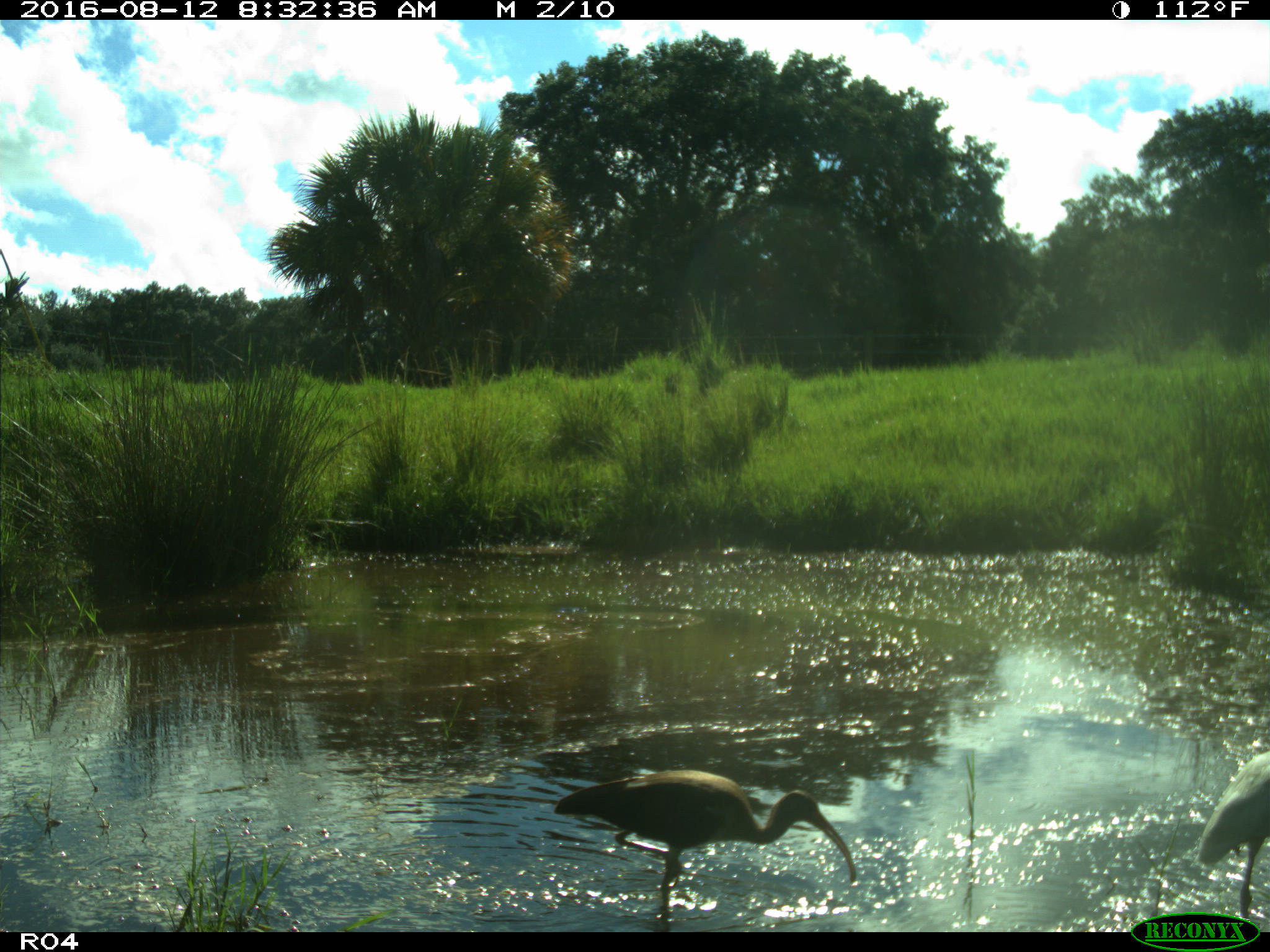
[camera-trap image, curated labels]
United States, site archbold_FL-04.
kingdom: Animalia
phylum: Chordata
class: Aves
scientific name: Aves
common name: birds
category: unidentified bird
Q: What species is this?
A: Unidentified bird (birds) (Aves).